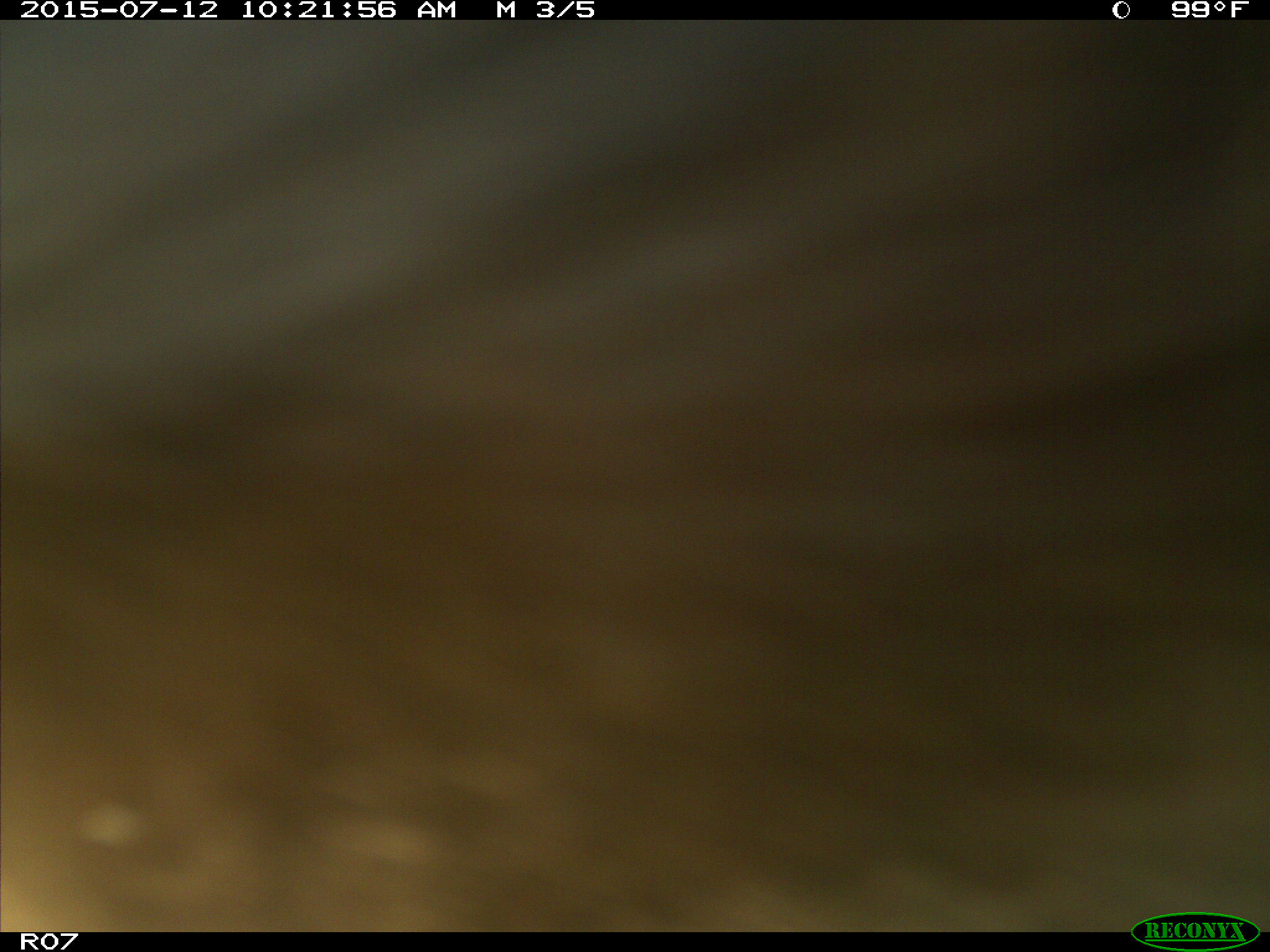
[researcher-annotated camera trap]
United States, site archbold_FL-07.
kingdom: Animalia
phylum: Chordata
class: Mammalia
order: Artiodactyla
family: Bovidae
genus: Bos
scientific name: Bos taurus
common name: domestic cow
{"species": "Bos taurus (domestic cow)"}